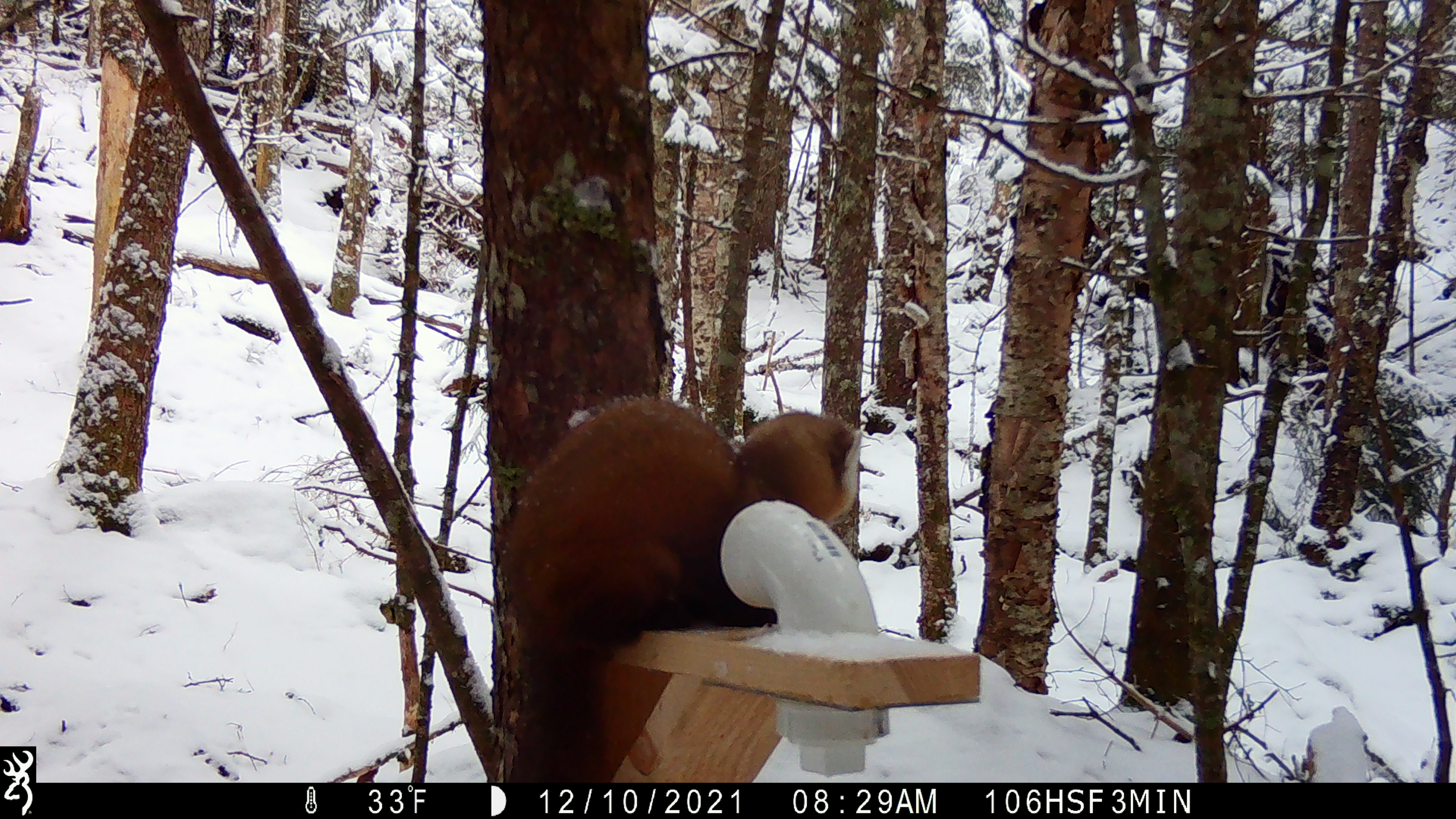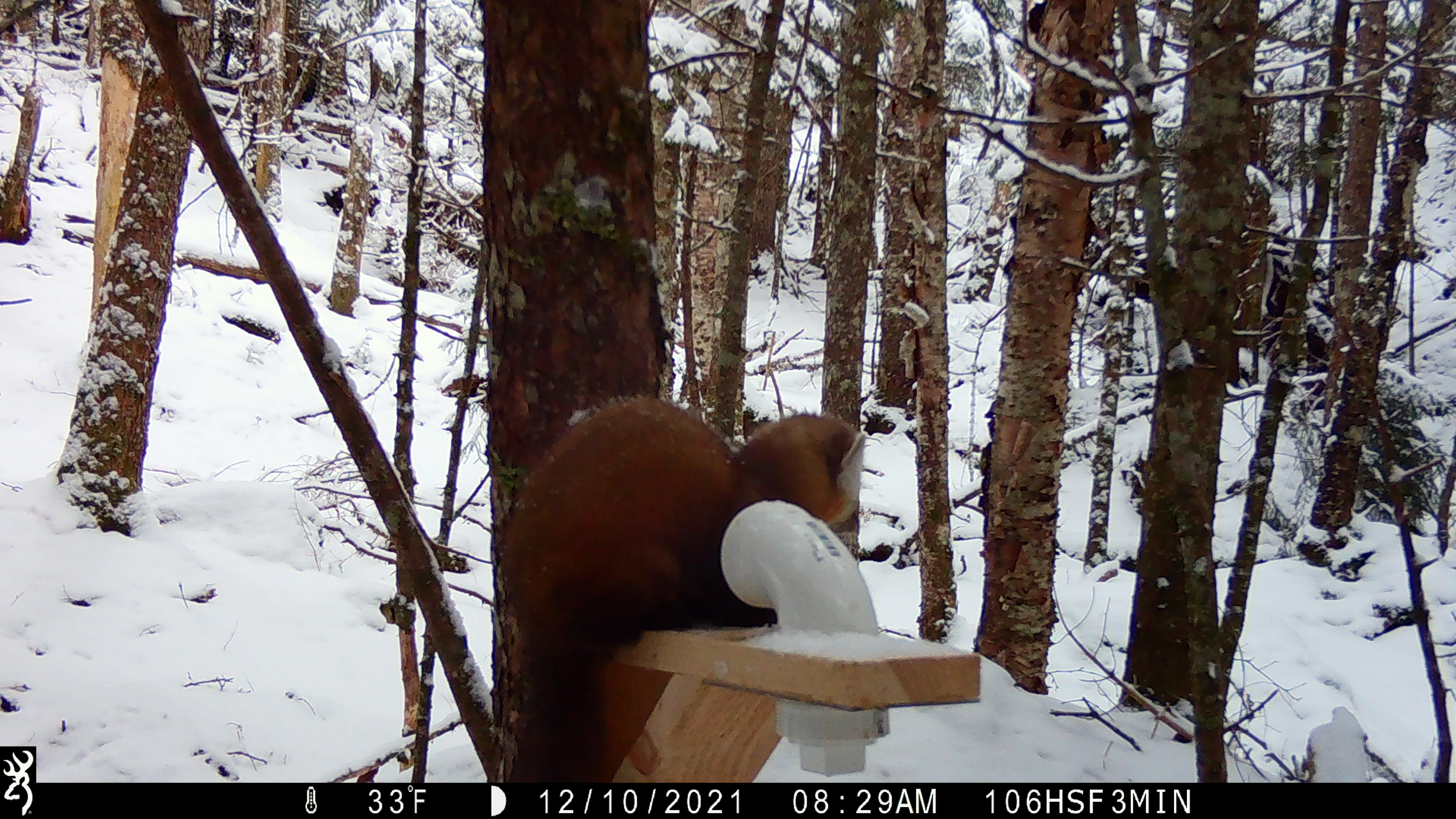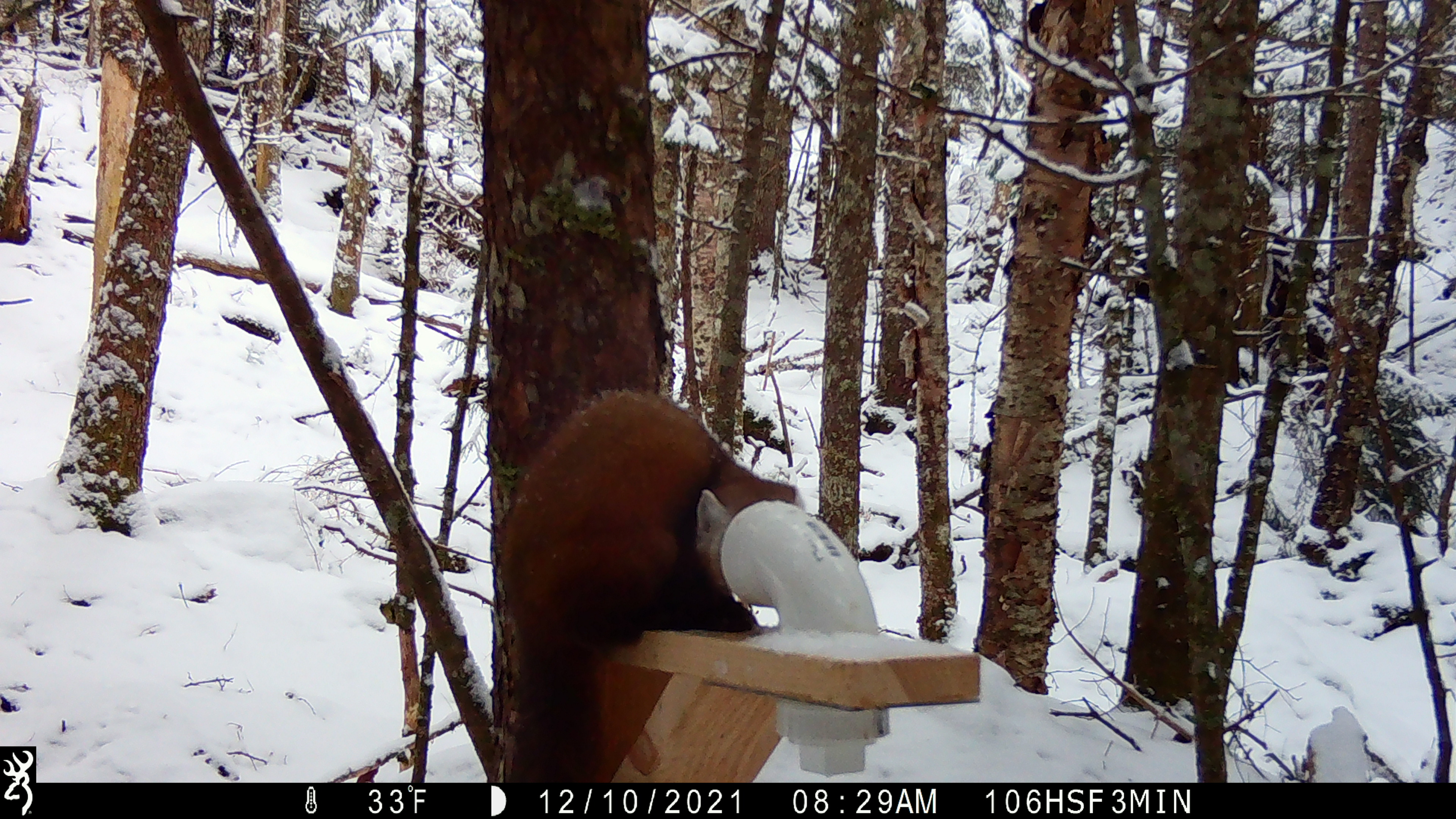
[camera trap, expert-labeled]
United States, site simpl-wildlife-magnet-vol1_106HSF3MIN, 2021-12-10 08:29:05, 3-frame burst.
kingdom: Animalia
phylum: Chordata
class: Mammalia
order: Carnivora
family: Mustelidae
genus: Martes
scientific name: Martes americana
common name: american marten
American marten (Martes americana).